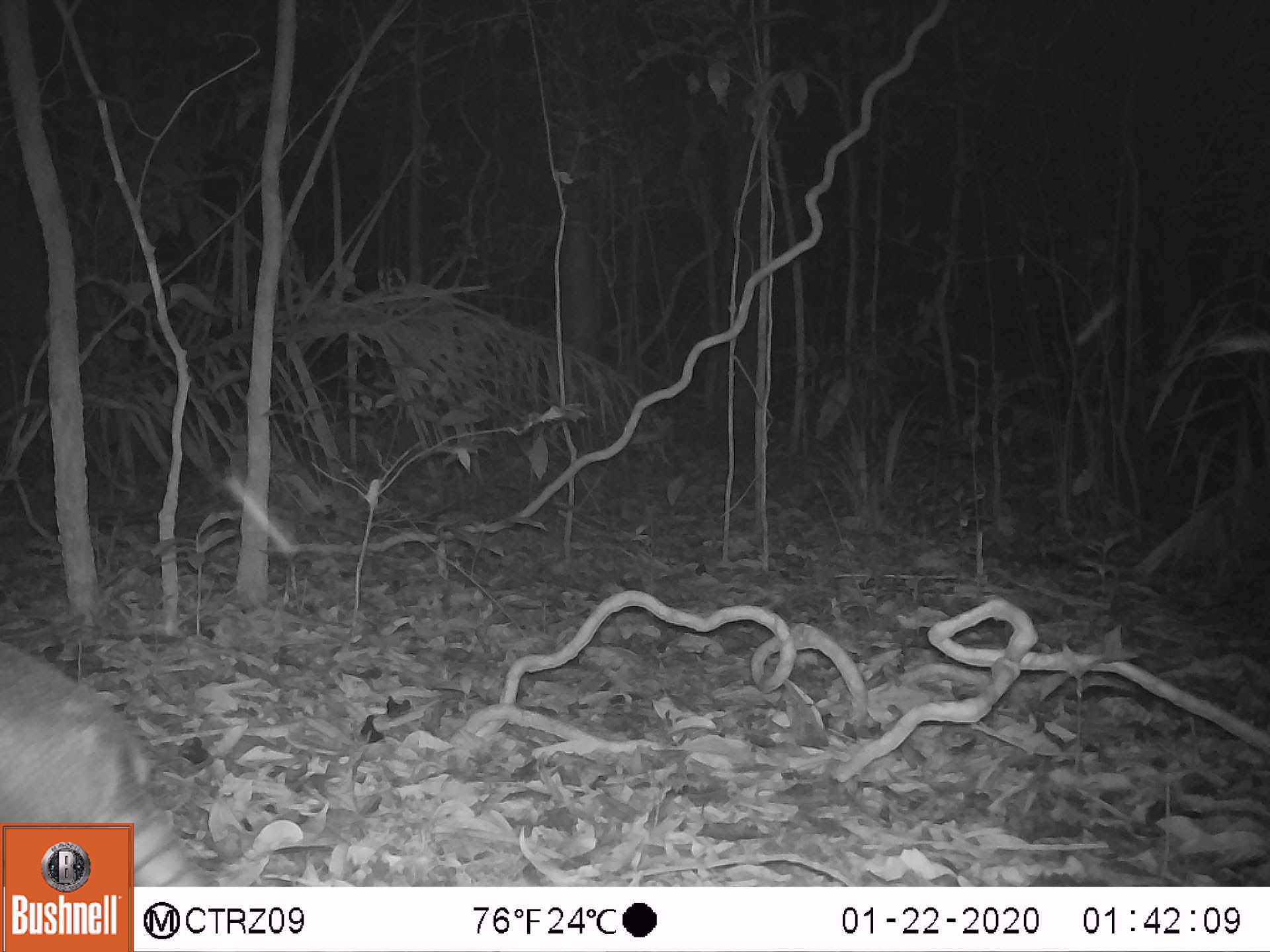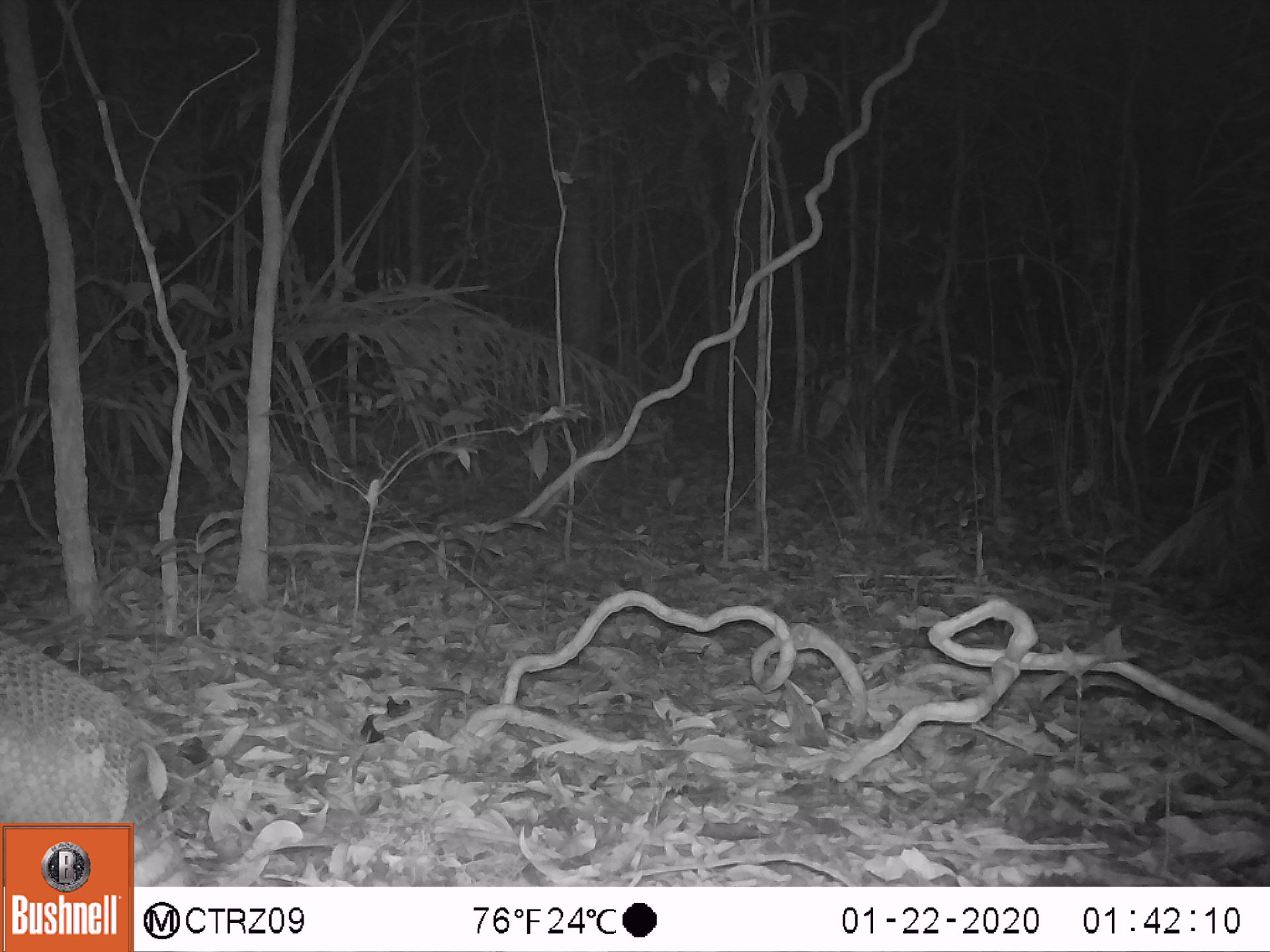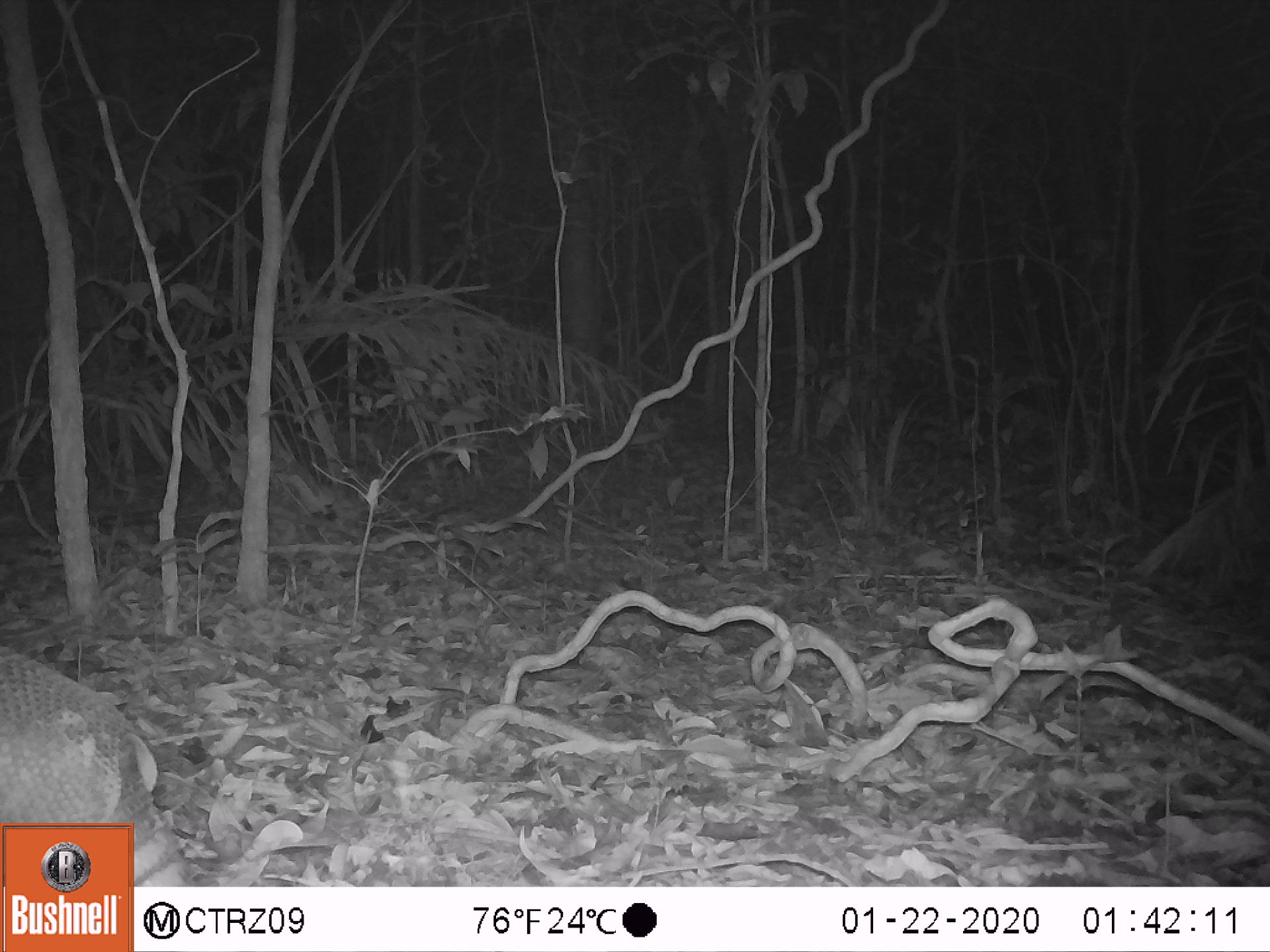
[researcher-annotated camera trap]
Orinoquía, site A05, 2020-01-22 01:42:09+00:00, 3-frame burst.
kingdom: Animalia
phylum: Chordata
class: Mammalia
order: Cingulata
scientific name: Cingulata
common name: armadillo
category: unknown armadillo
Unknown armadillo (armadillo) (Cingulata).